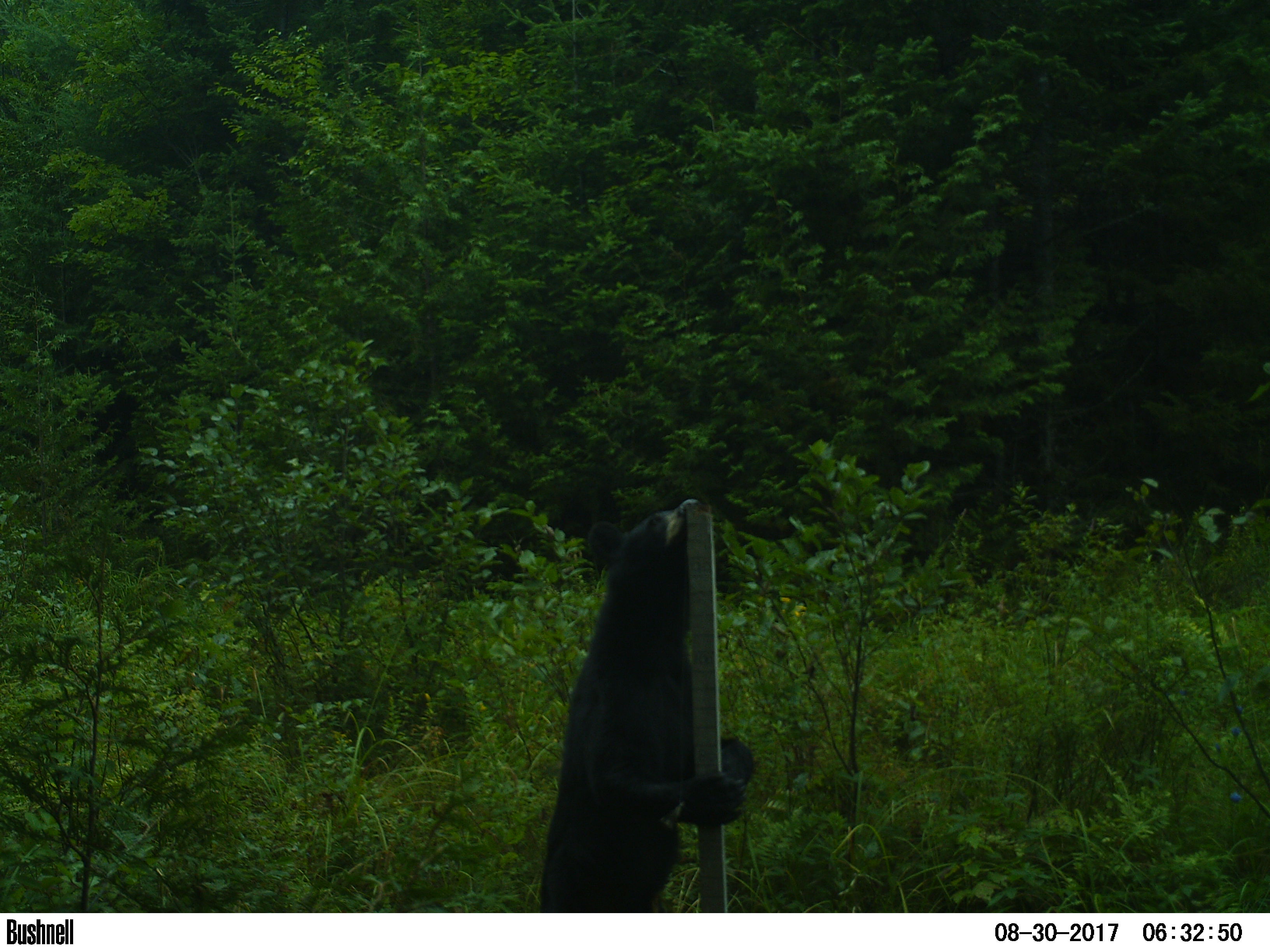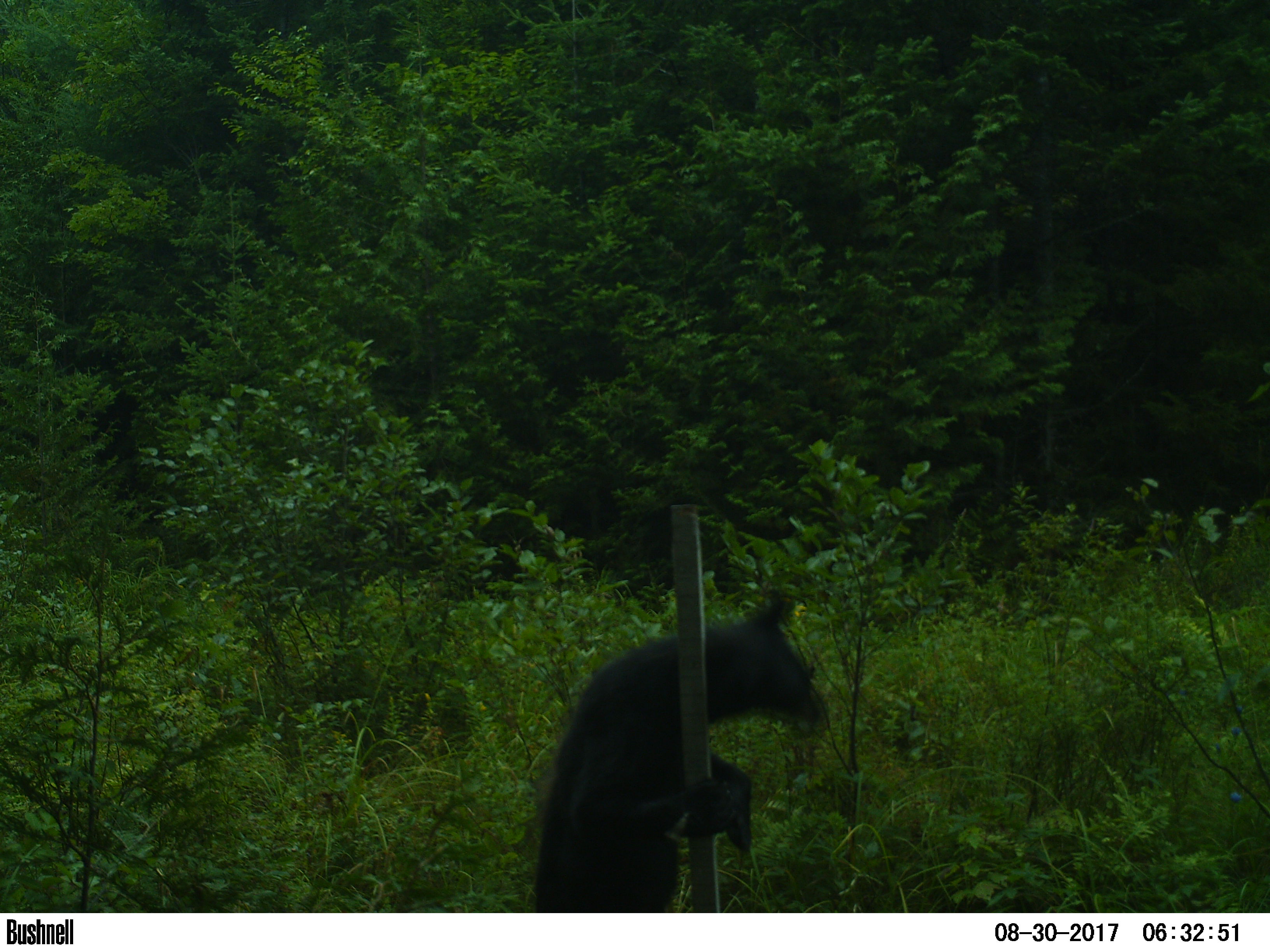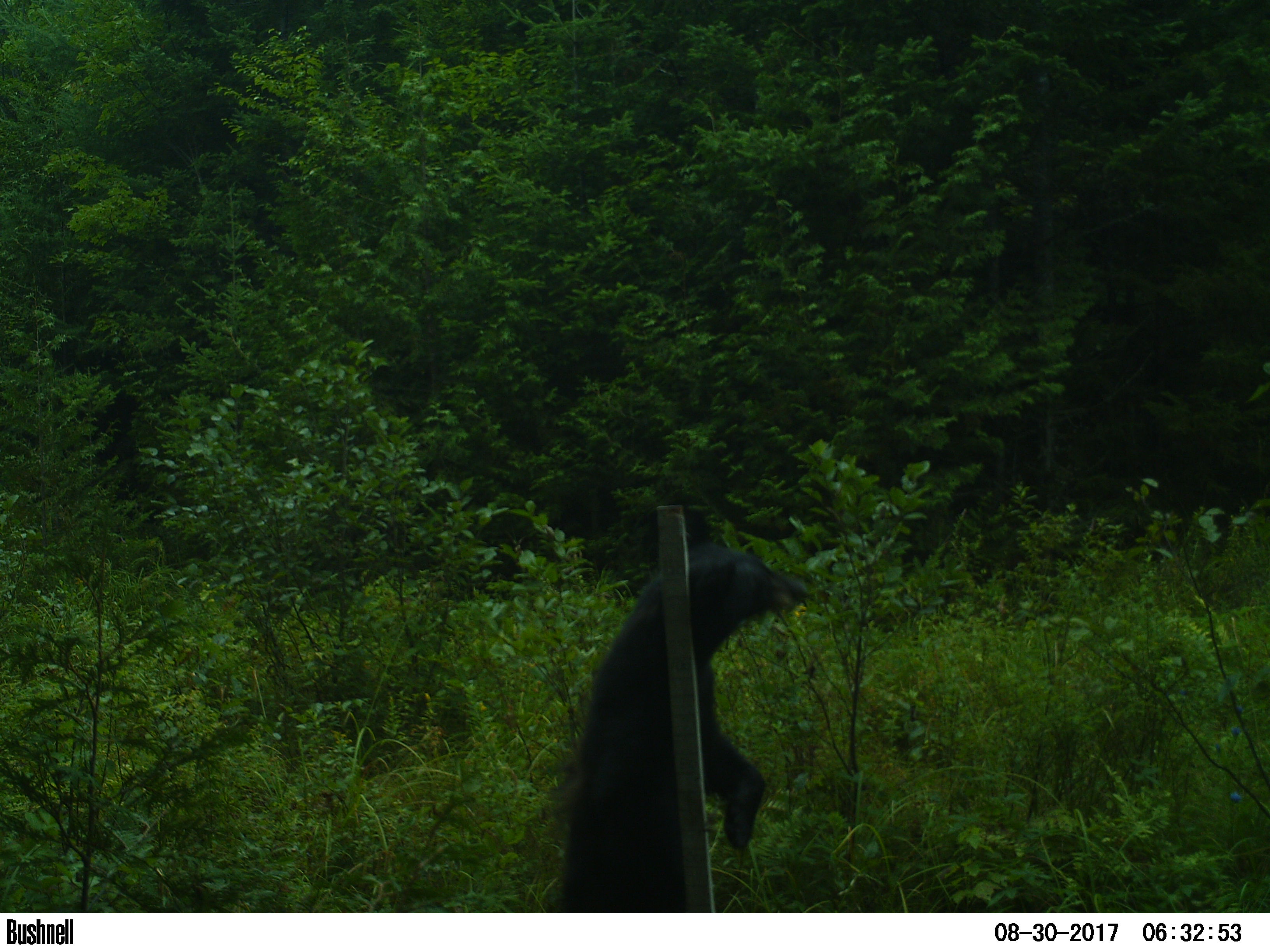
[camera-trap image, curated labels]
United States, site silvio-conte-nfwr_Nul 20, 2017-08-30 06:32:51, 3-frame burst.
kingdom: Animalia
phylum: Chordata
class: Mammalia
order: Carnivora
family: Ursidae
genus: Ursus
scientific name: Ursus americanus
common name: black bear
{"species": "black bear (Ursus americanus)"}